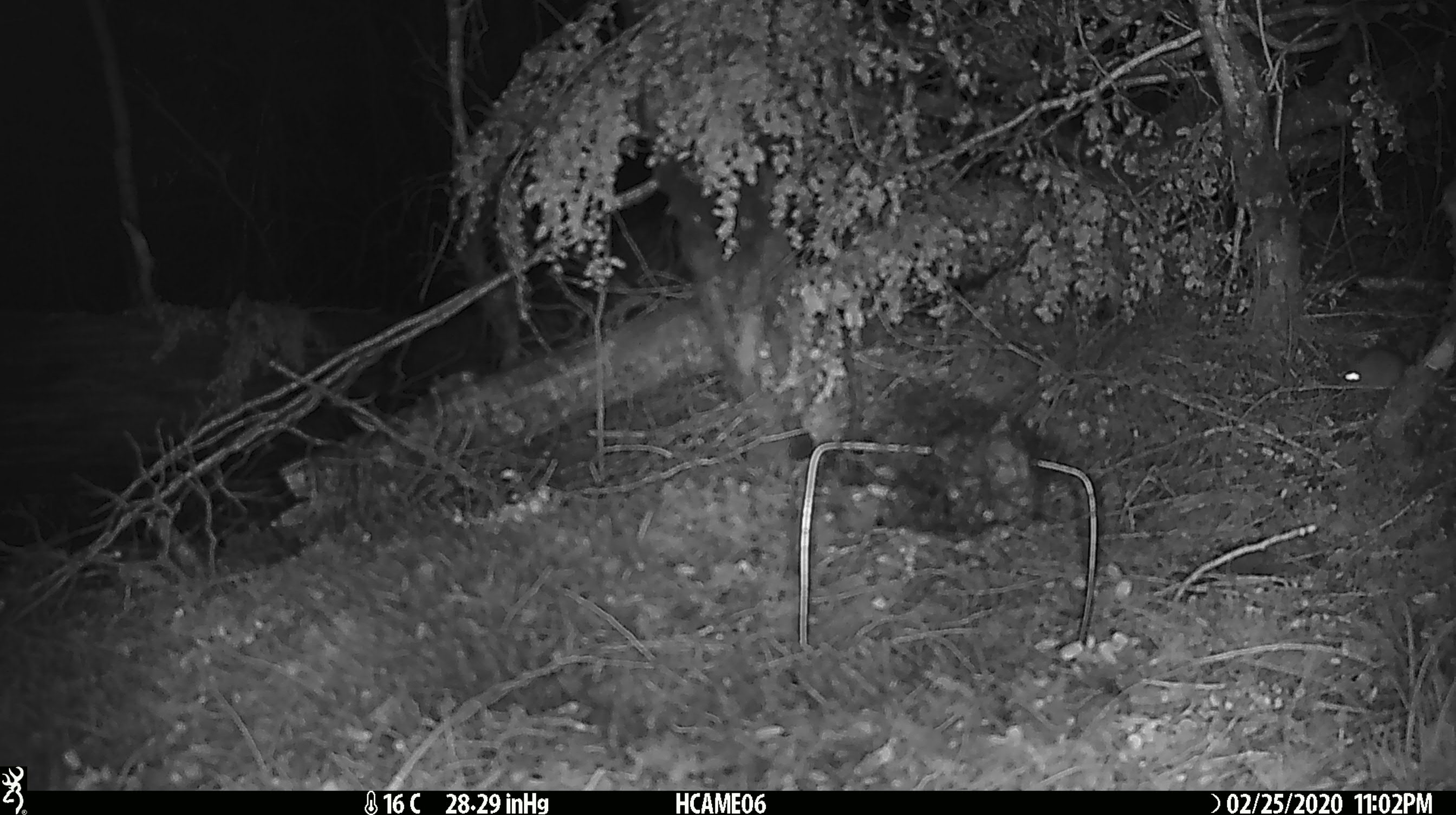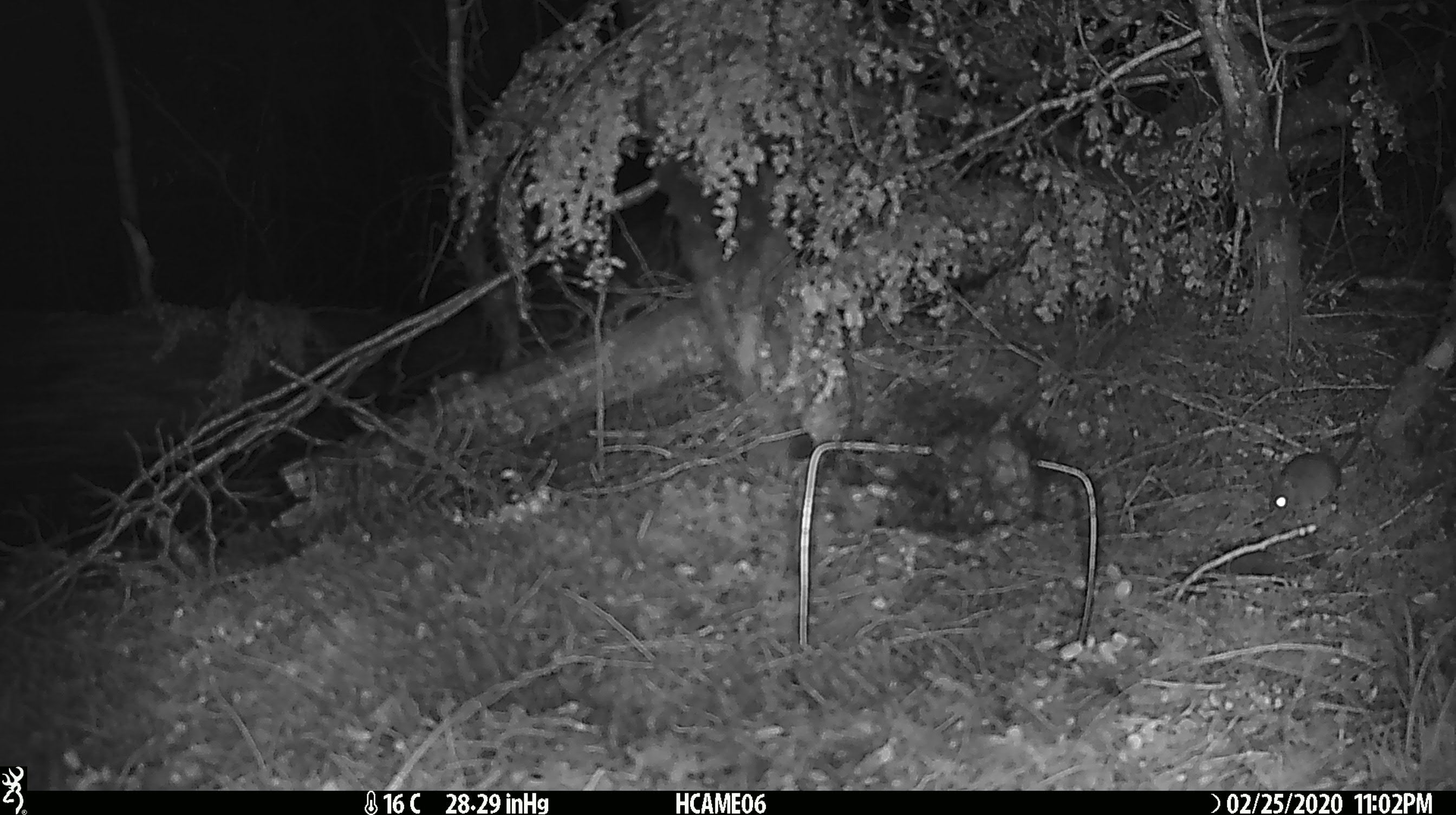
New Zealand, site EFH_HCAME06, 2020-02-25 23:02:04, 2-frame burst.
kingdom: Animalia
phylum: Chordata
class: Mammalia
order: Rodentia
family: Muridae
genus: Mus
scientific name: Mus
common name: mouse